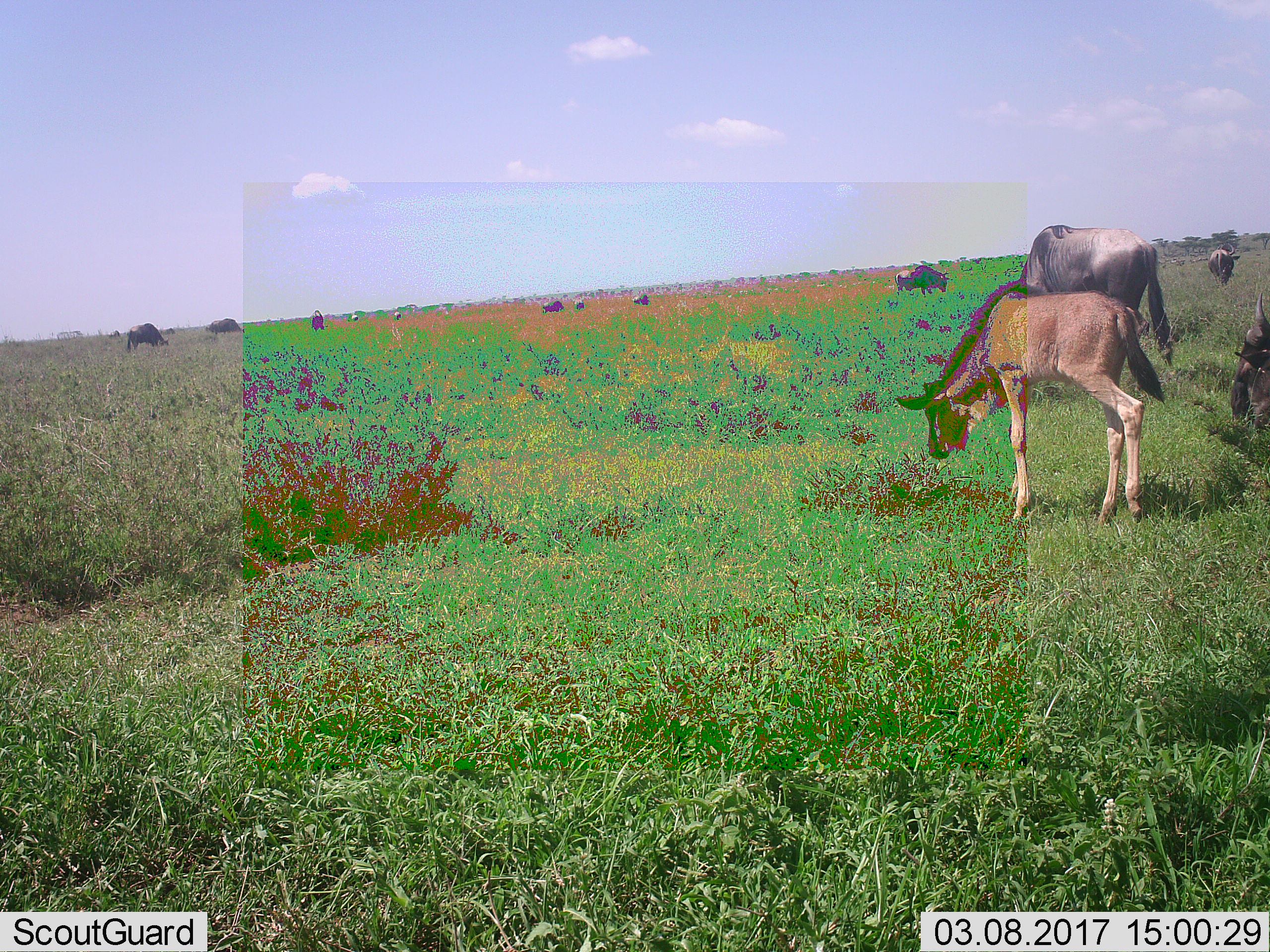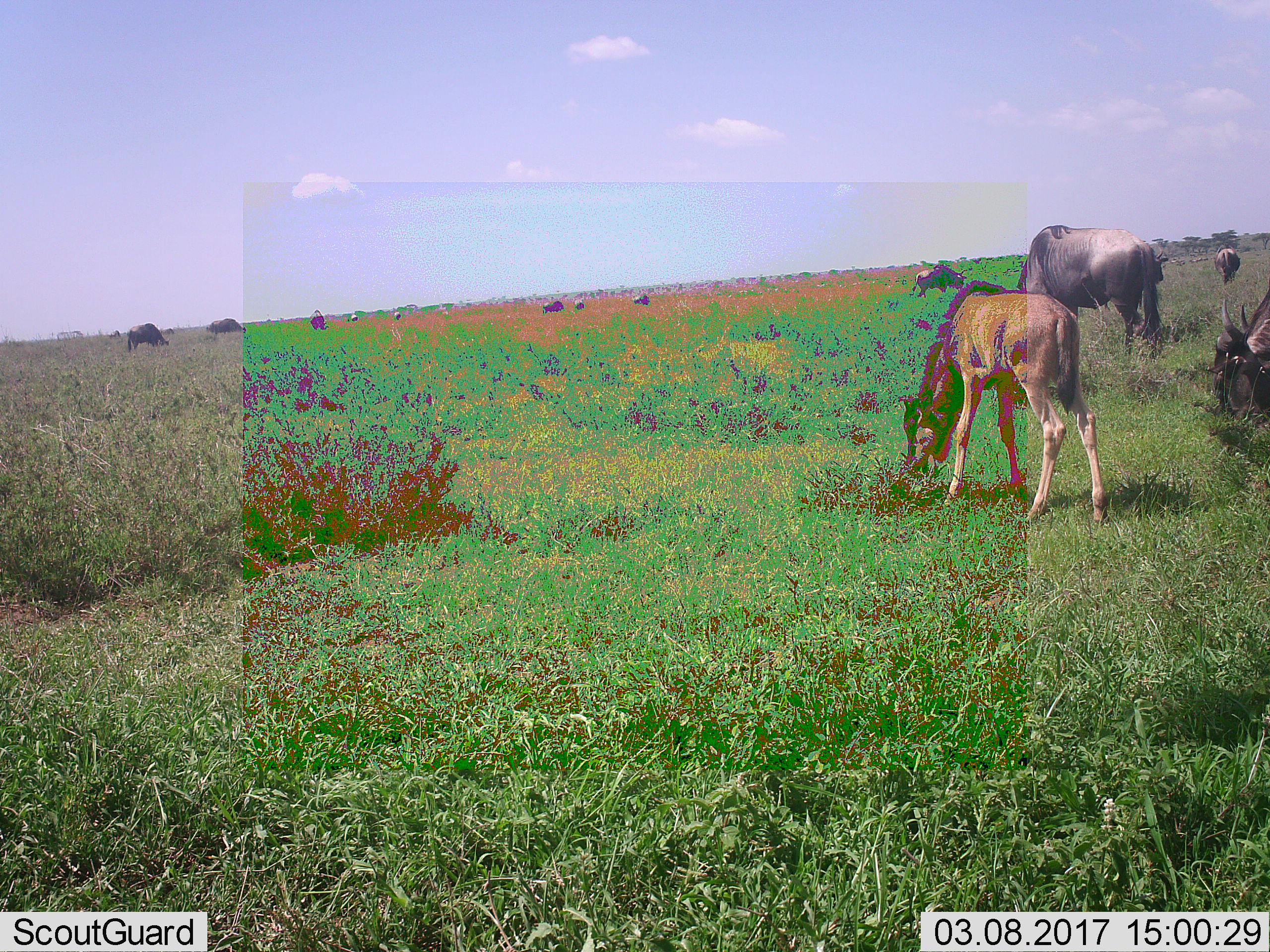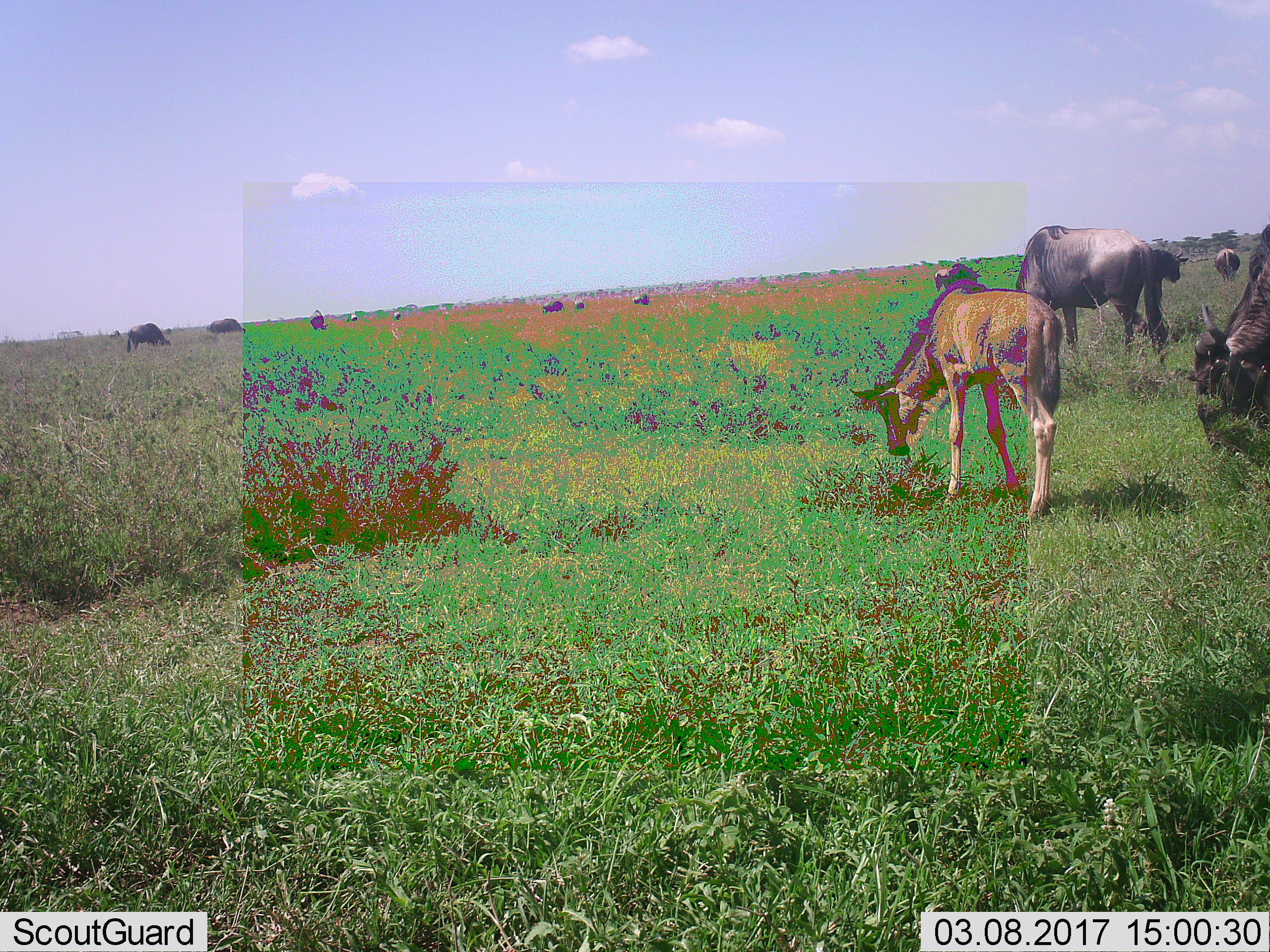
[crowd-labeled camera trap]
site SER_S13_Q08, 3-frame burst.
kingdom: Animalia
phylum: Chordata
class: Mammalia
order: Artiodactyla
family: Bovidae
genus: Connochaetes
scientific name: Connochaetes taurinus taurinus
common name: blue wildebeest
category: wildebeestblue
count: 11-50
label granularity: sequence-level